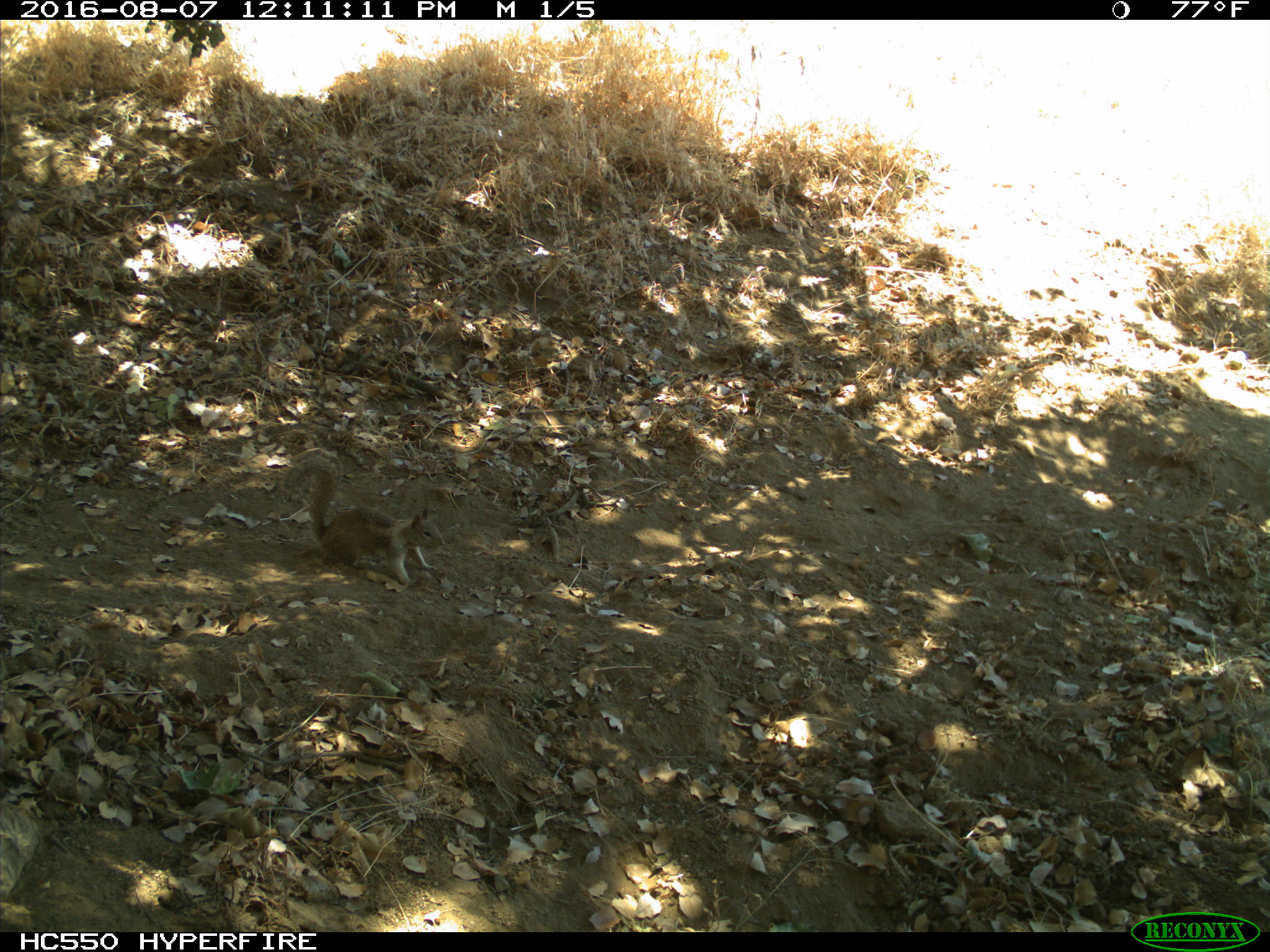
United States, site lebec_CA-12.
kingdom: Animalia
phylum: Chordata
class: Mammalia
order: Rodentia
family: Sciuridae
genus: Otospermophilus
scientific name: Otospermophilus beecheyi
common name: california ground squirrel